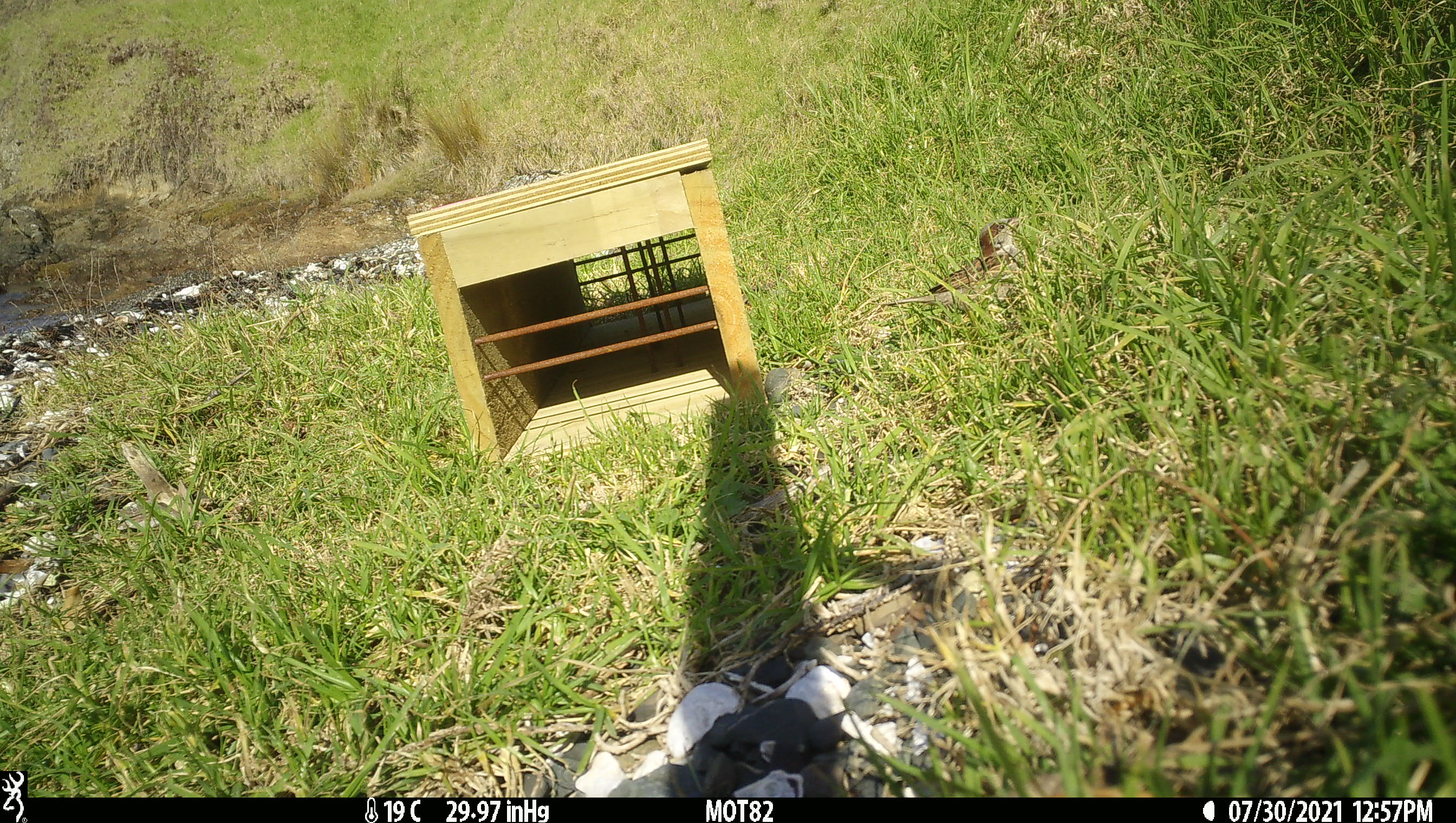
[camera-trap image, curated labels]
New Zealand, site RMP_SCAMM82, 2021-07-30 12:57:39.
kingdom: Animalia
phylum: Chordata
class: Aves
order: Passeriformes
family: Passeridae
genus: Passer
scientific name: Passer domesticus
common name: house sparrow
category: sparrow